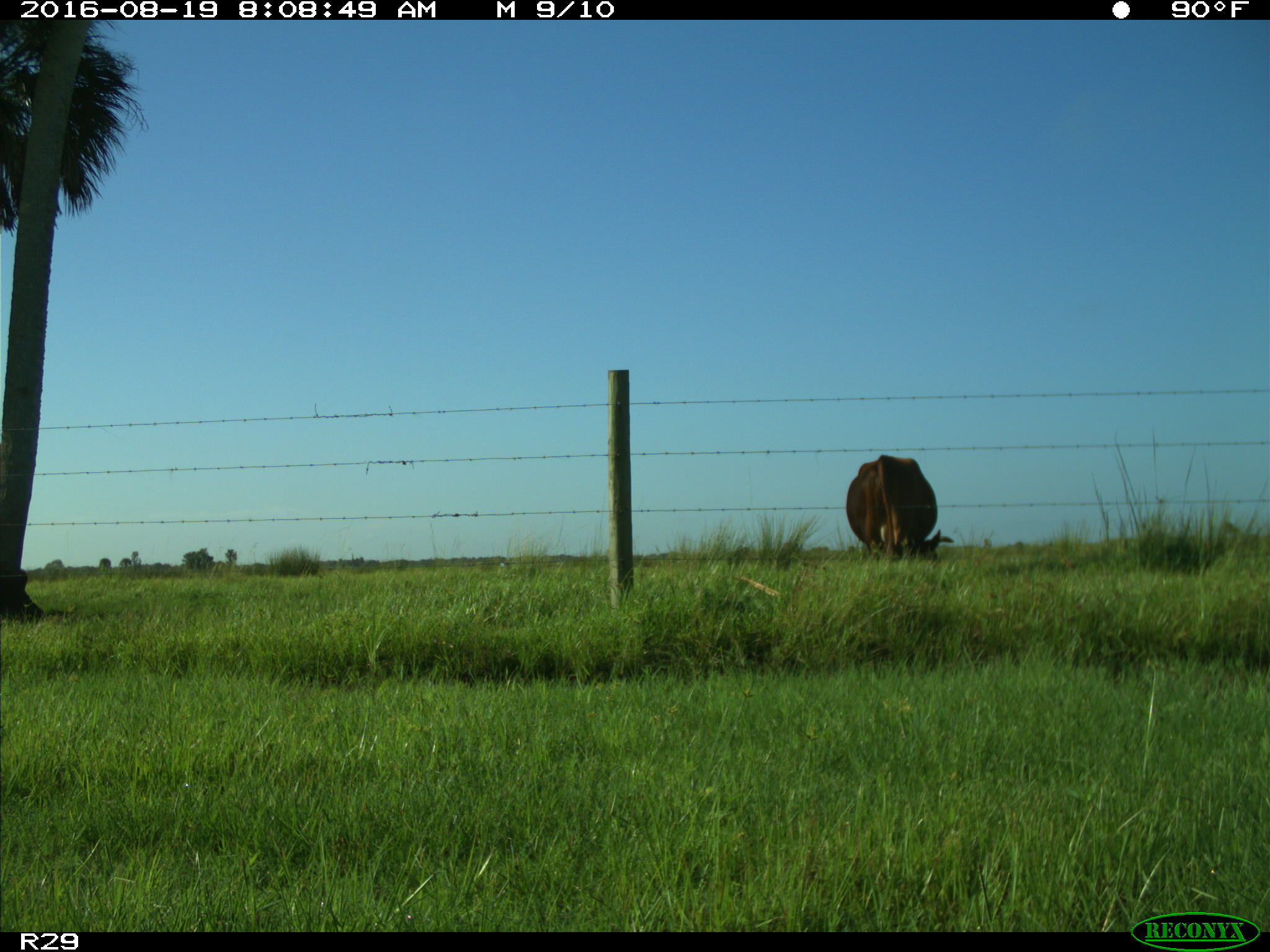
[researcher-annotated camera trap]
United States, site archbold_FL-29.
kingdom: Animalia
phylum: Chordata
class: Mammalia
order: Artiodactyla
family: Bovidae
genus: Bos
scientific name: Bos taurus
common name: domestic cow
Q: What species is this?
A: Bos taurus (domestic cow).